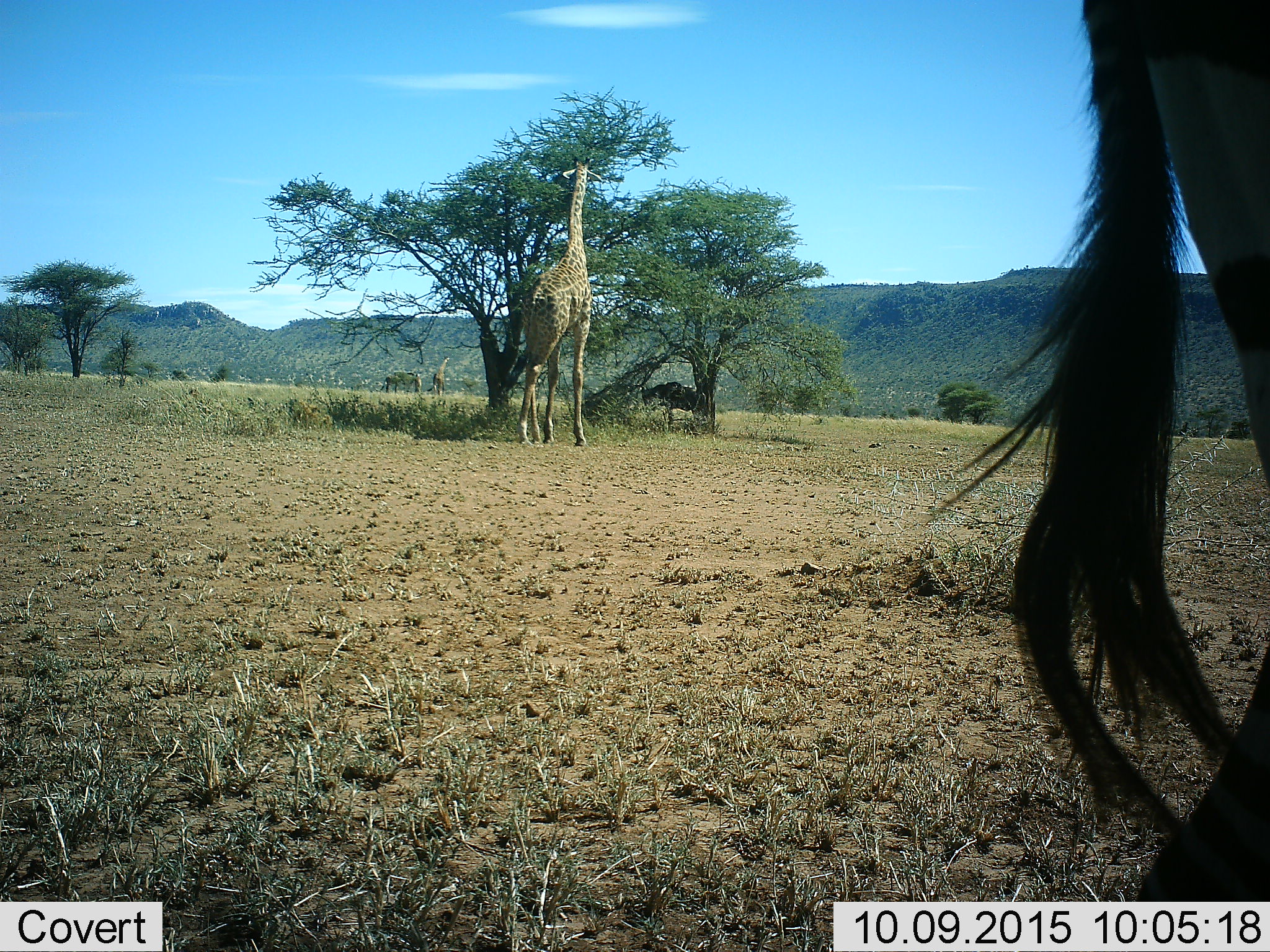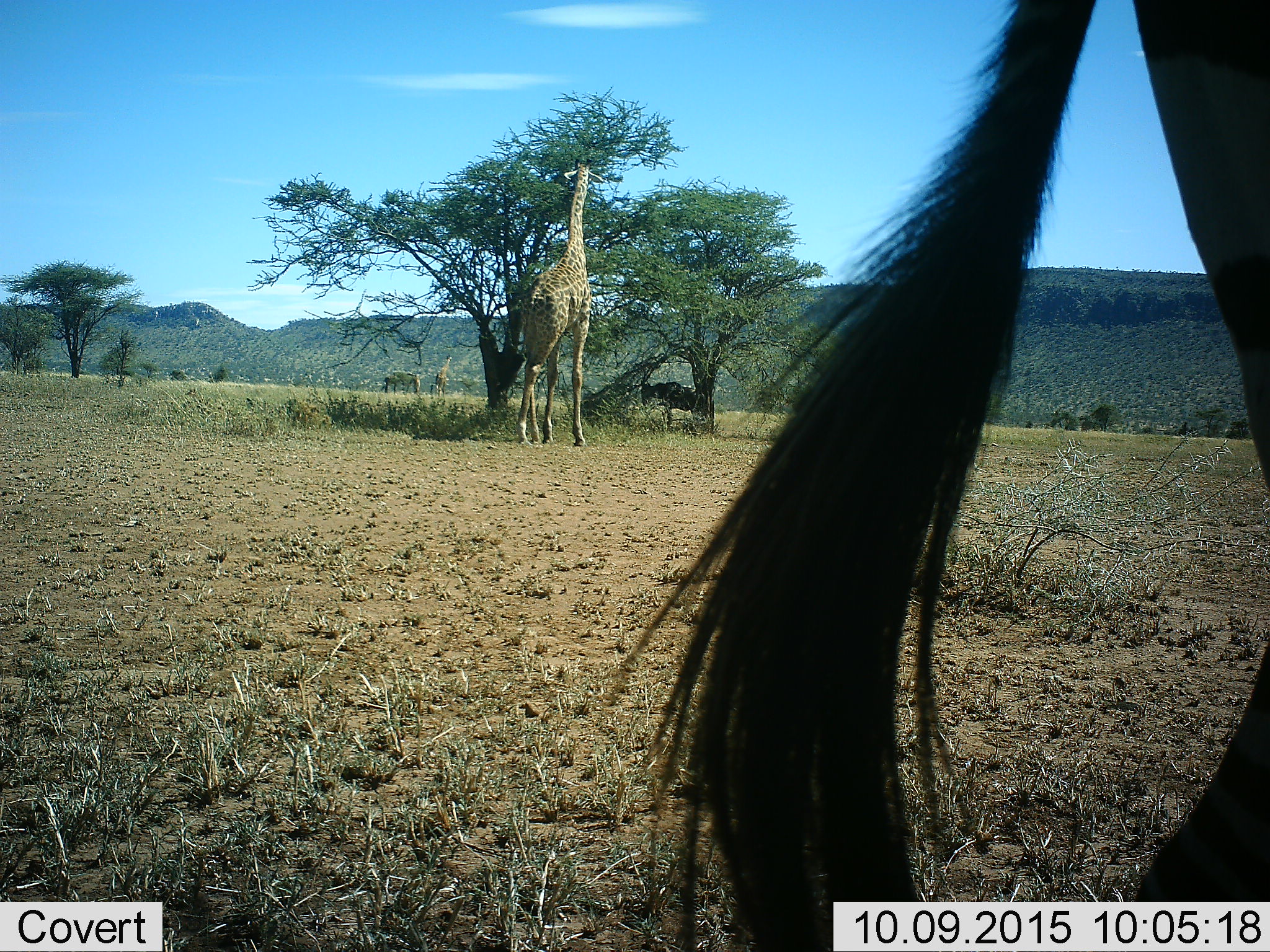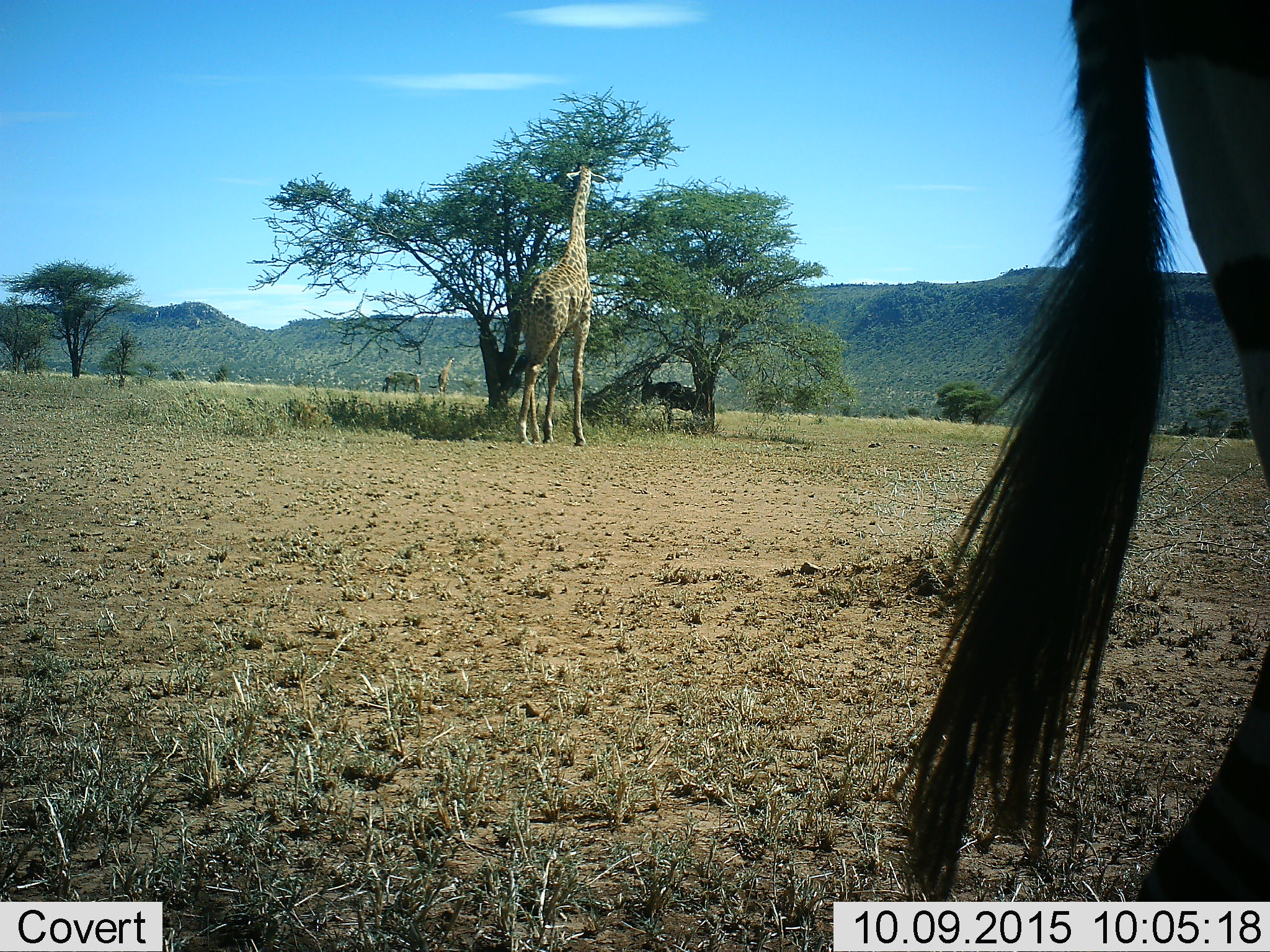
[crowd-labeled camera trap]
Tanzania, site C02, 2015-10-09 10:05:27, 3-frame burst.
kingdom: Animalia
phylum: Chordata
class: Mammalia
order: Artiodactyla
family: Giraffidae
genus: Giraffa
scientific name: Giraffa camelopardalis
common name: giraffe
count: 2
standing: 42%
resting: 0%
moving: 26%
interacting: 0%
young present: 5%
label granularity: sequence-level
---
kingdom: Animalia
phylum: Chordata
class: Mammalia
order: Artiodactyla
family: Bovidae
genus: Connochaetes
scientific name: Connochaetes taurinus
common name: blue wildebeest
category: wildebeest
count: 2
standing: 77%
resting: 0%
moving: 8%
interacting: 0%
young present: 0%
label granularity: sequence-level